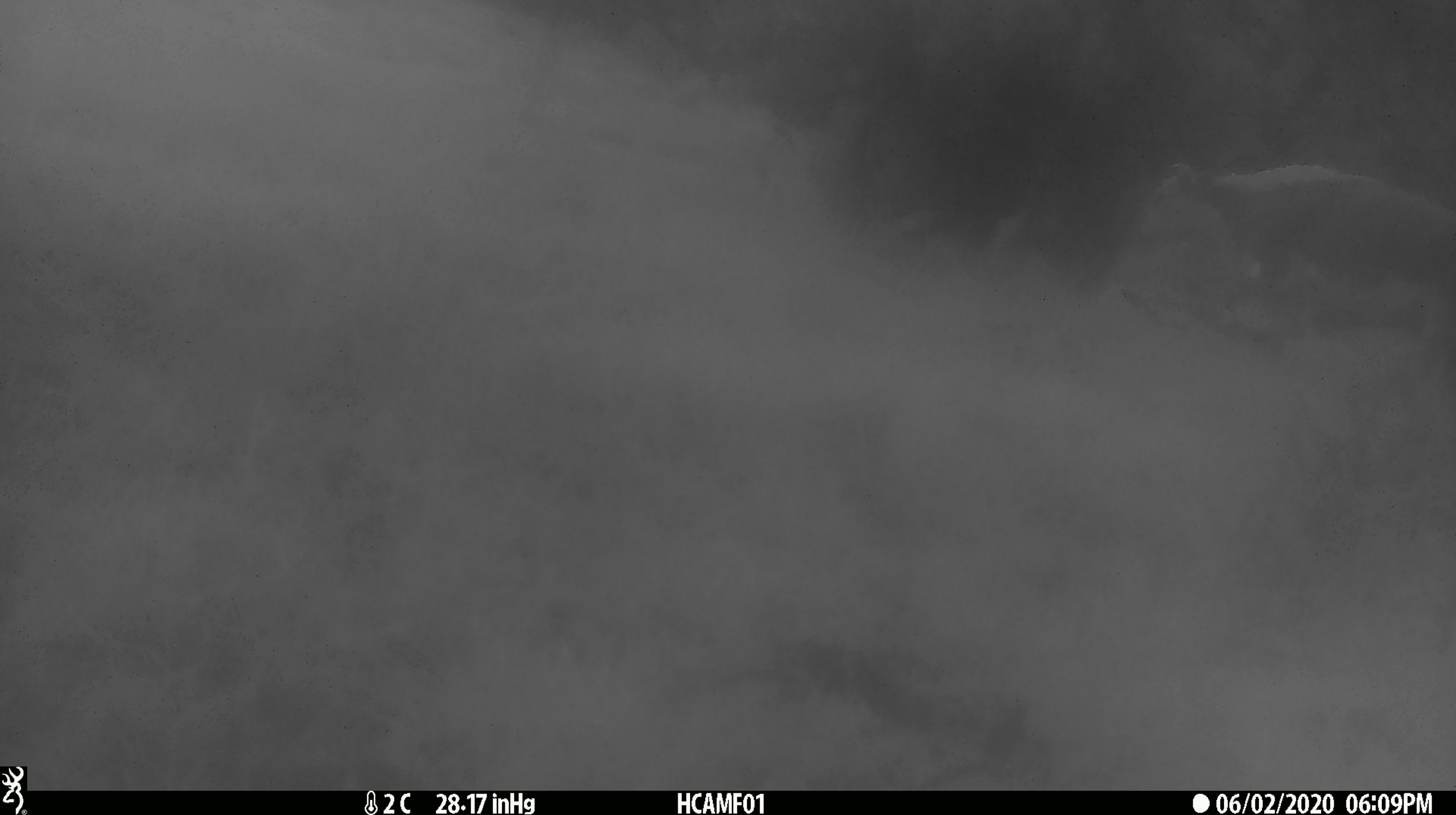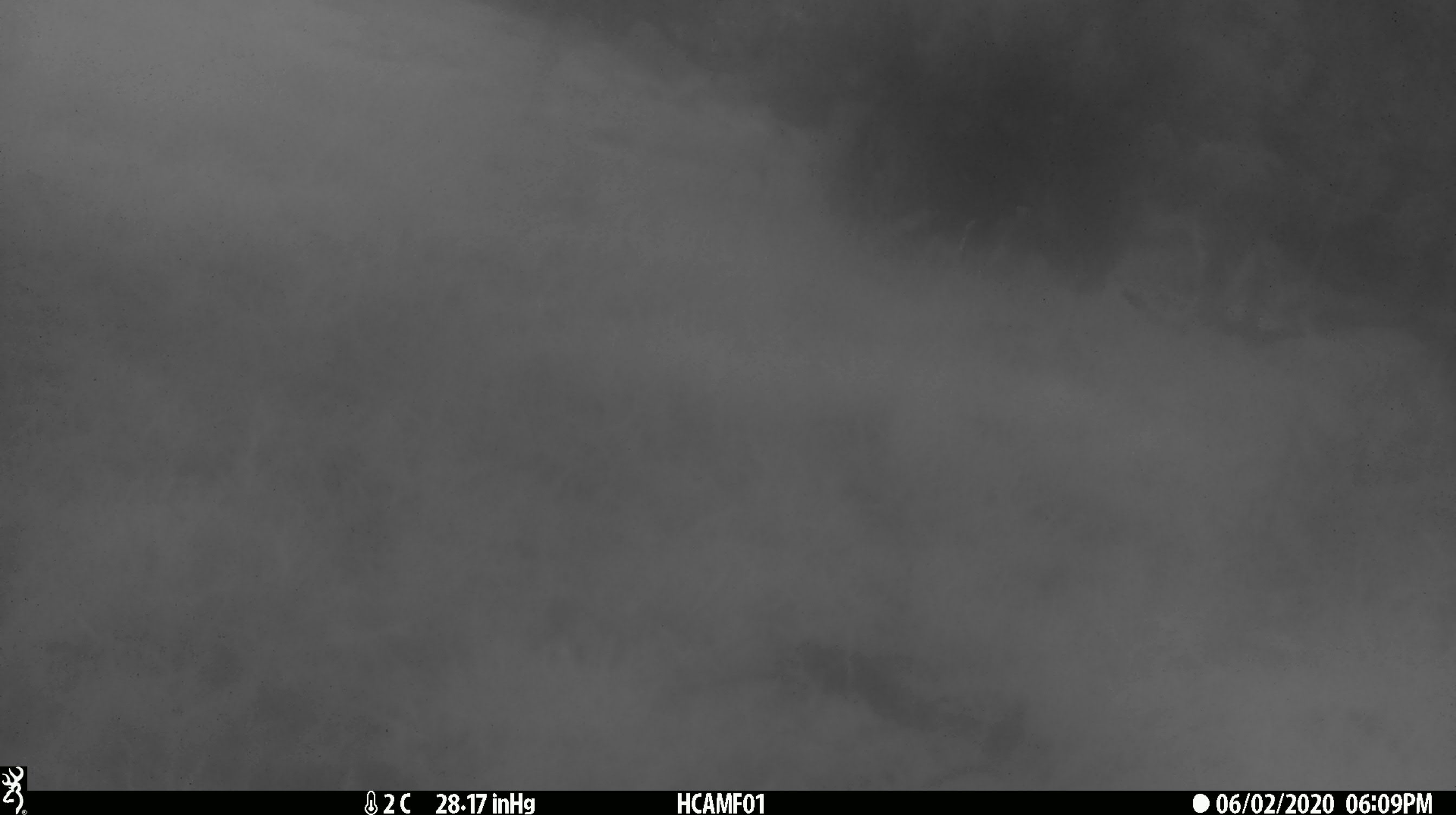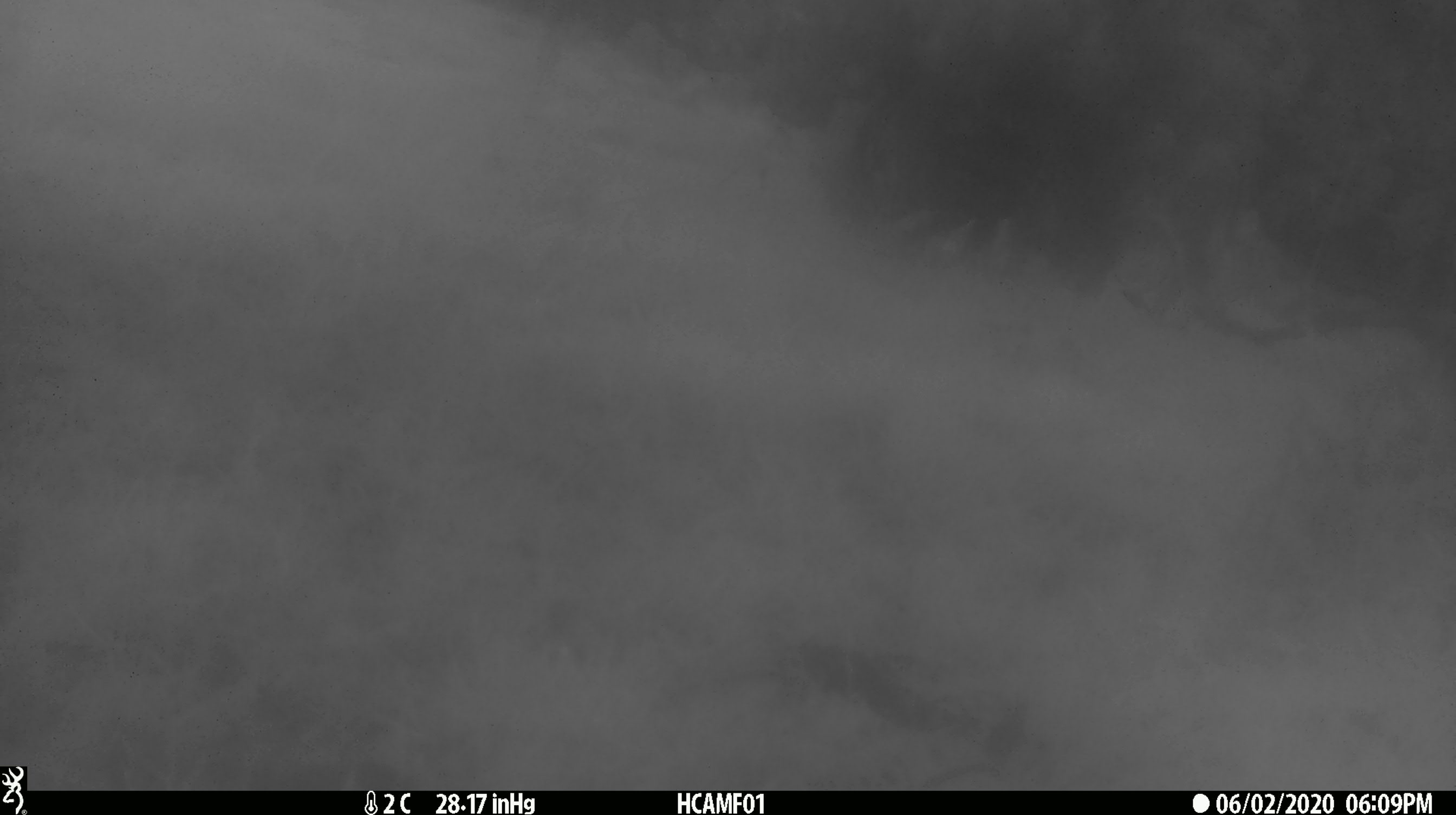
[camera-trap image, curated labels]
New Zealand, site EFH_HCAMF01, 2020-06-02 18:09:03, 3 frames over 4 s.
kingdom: Animalia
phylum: Chordata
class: Mammalia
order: Artiodactyla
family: Bovidae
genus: Bos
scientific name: Bos taurus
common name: domestic cow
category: cow